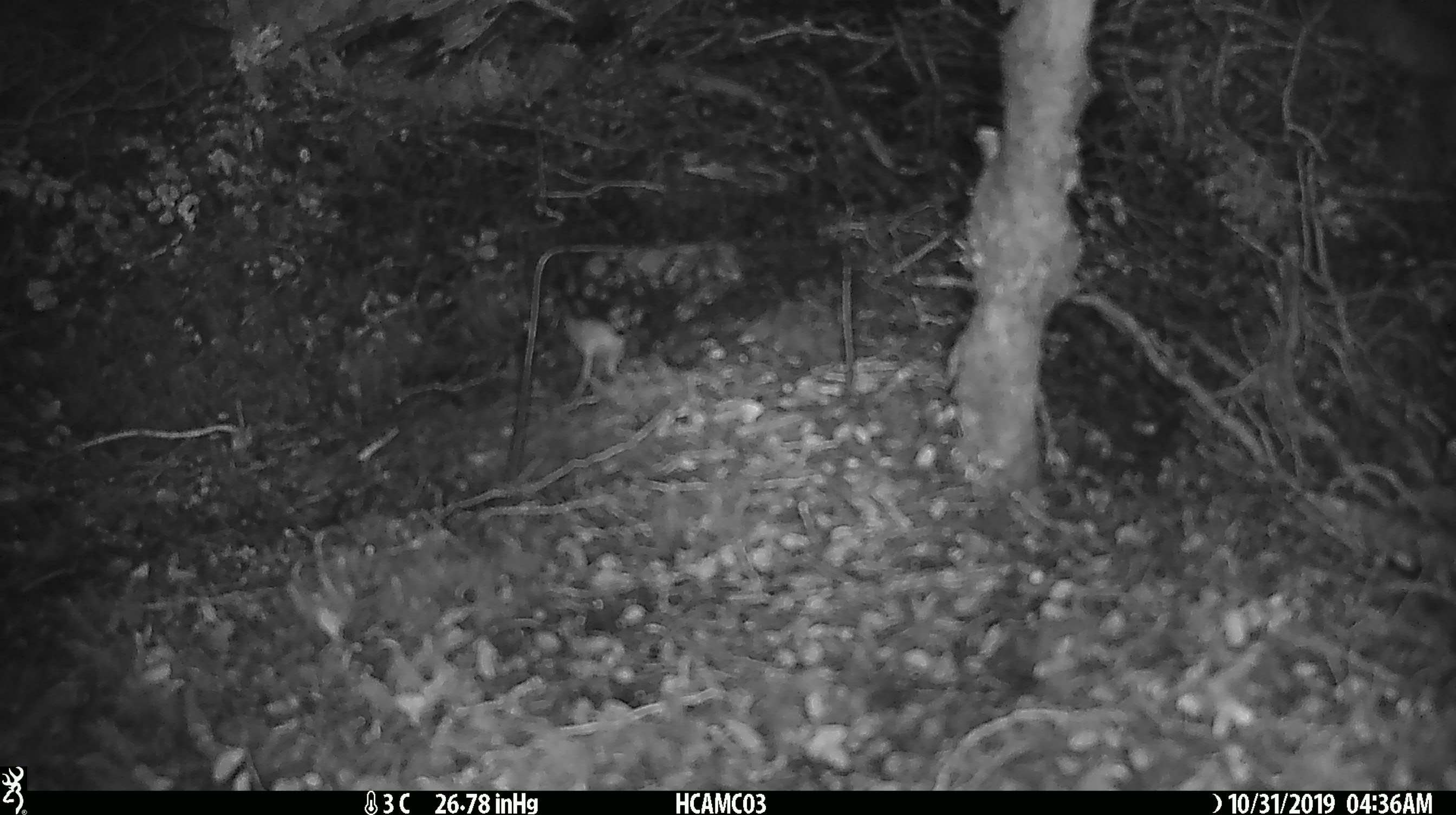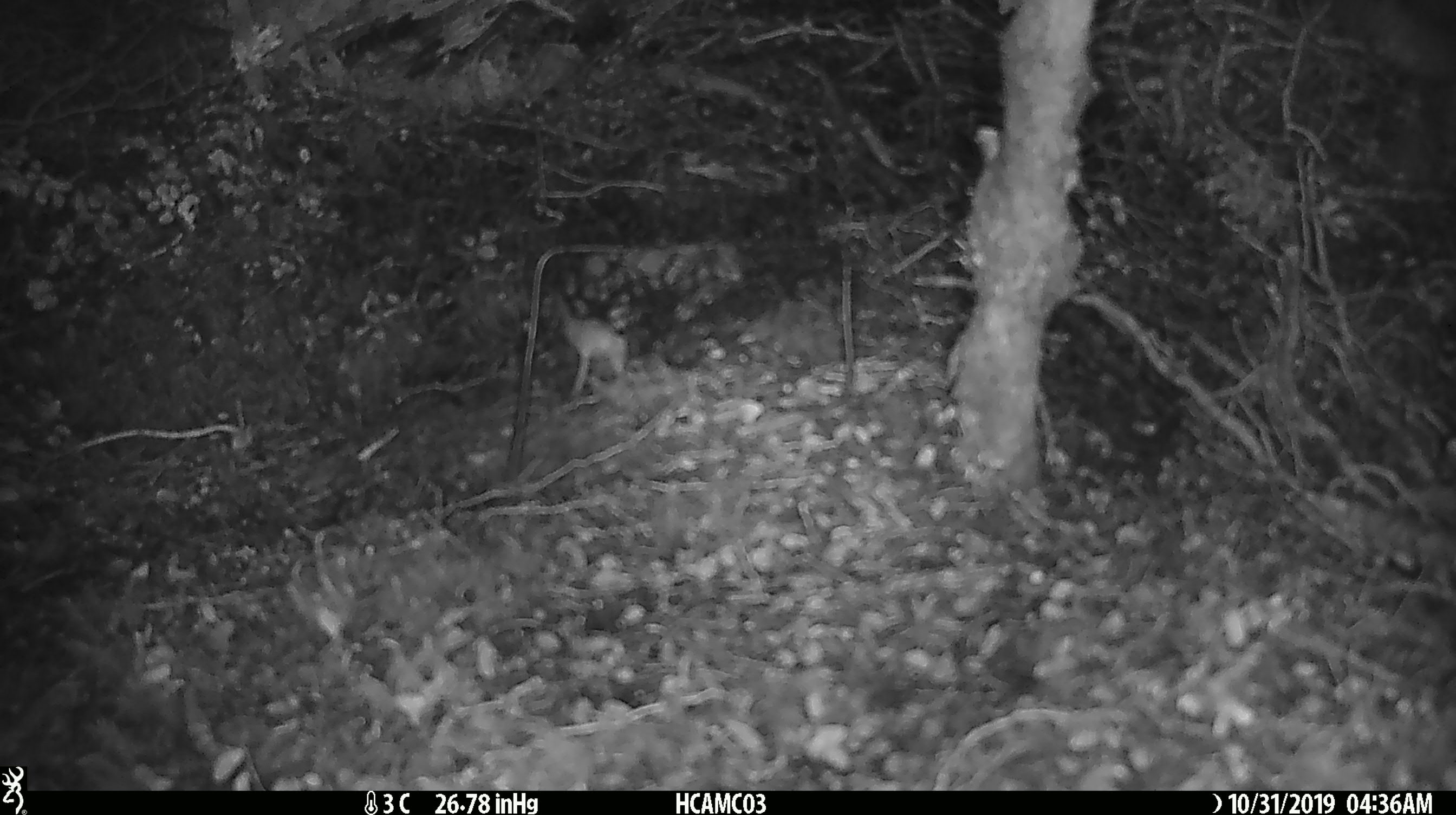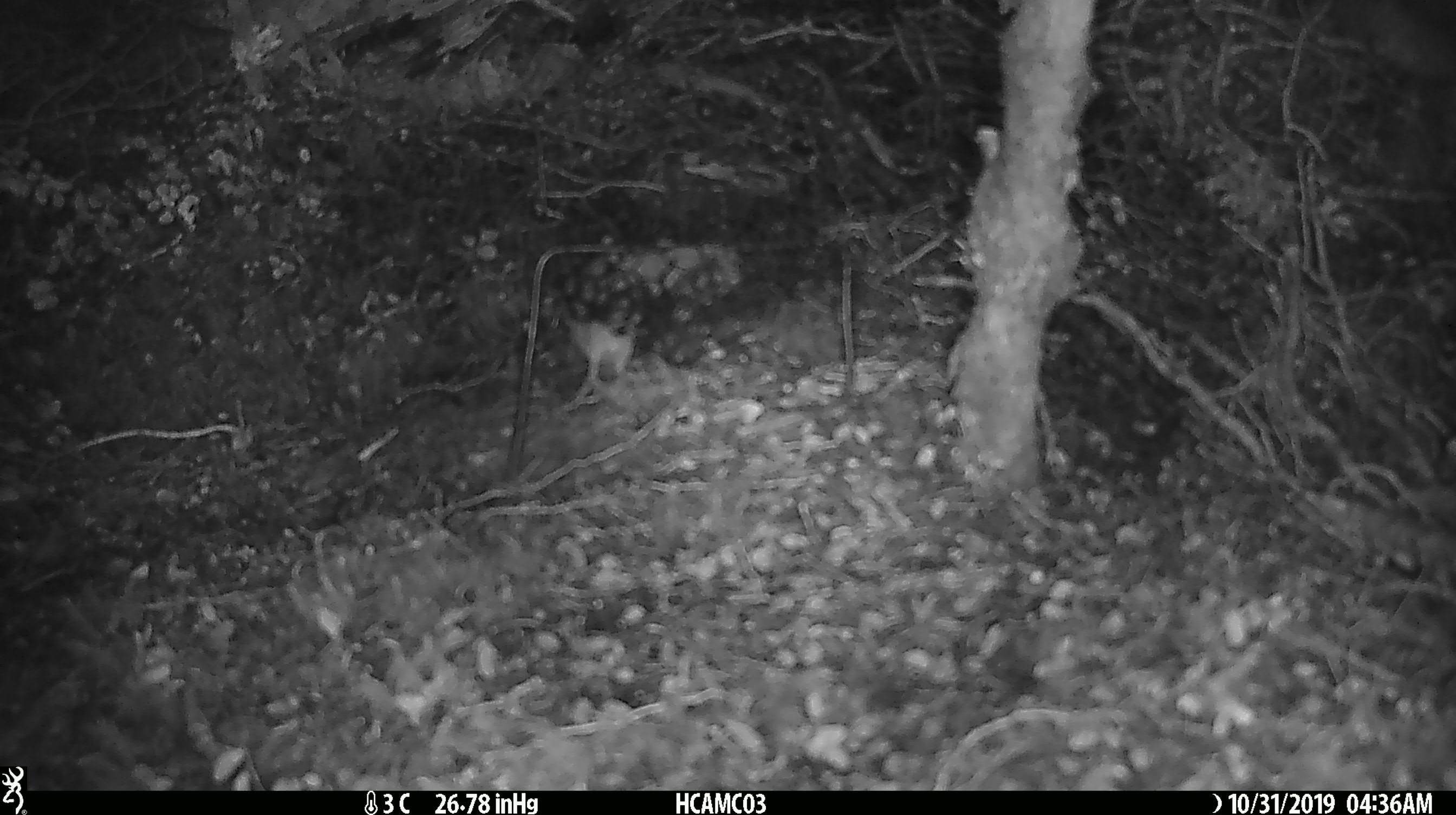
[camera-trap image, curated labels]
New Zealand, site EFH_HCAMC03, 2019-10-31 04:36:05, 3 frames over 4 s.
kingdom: Animalia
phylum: Chordata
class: Mammalia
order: Rodentia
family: Muridae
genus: Mus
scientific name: Mus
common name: mouse